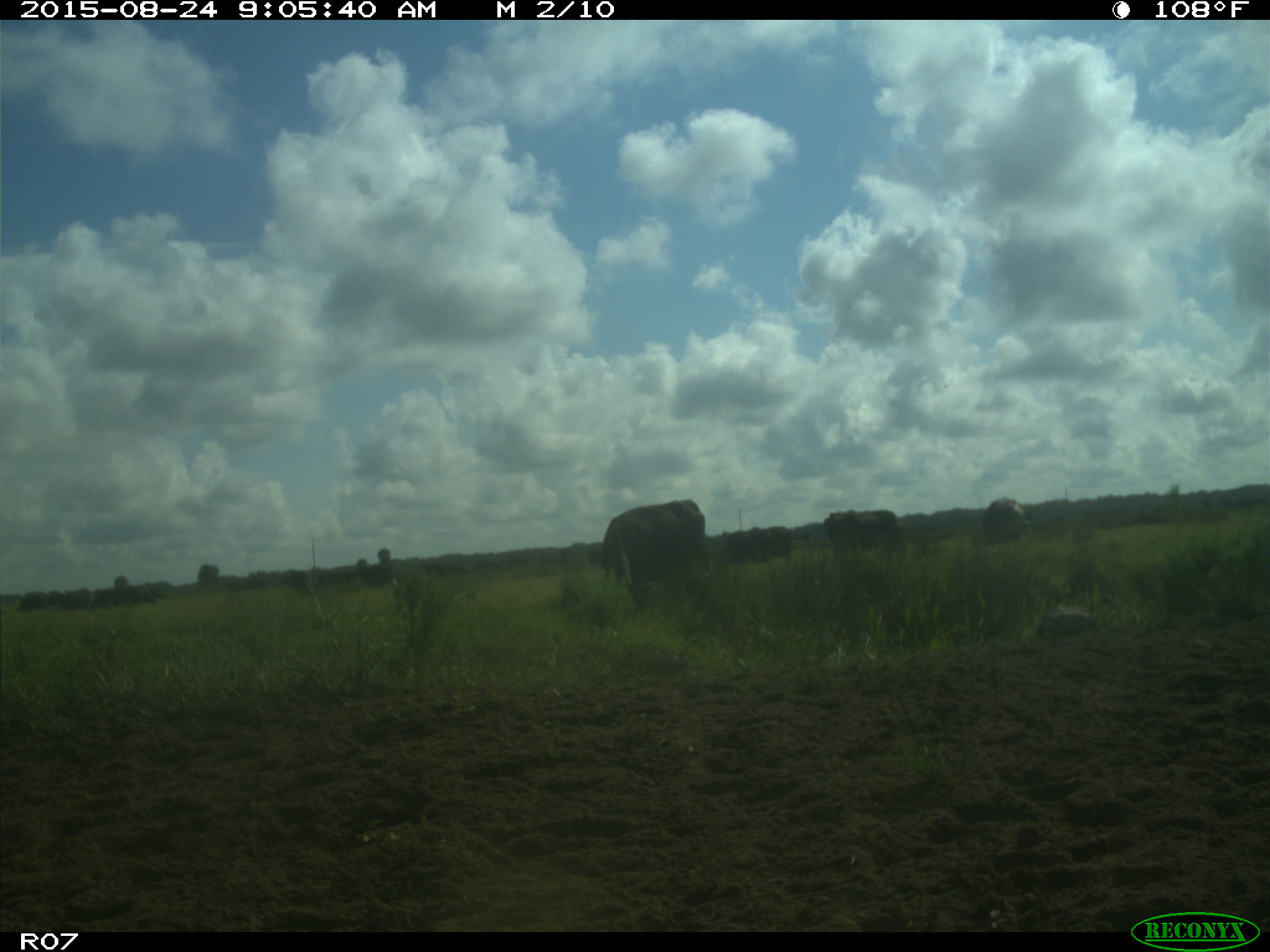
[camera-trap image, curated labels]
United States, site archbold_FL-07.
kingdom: Animalia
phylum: Chordata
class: Mammalia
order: Artiodactyla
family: Bovidae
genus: Bos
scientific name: Bos taurus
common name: domestic cow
Bos taurus (domestic cow).